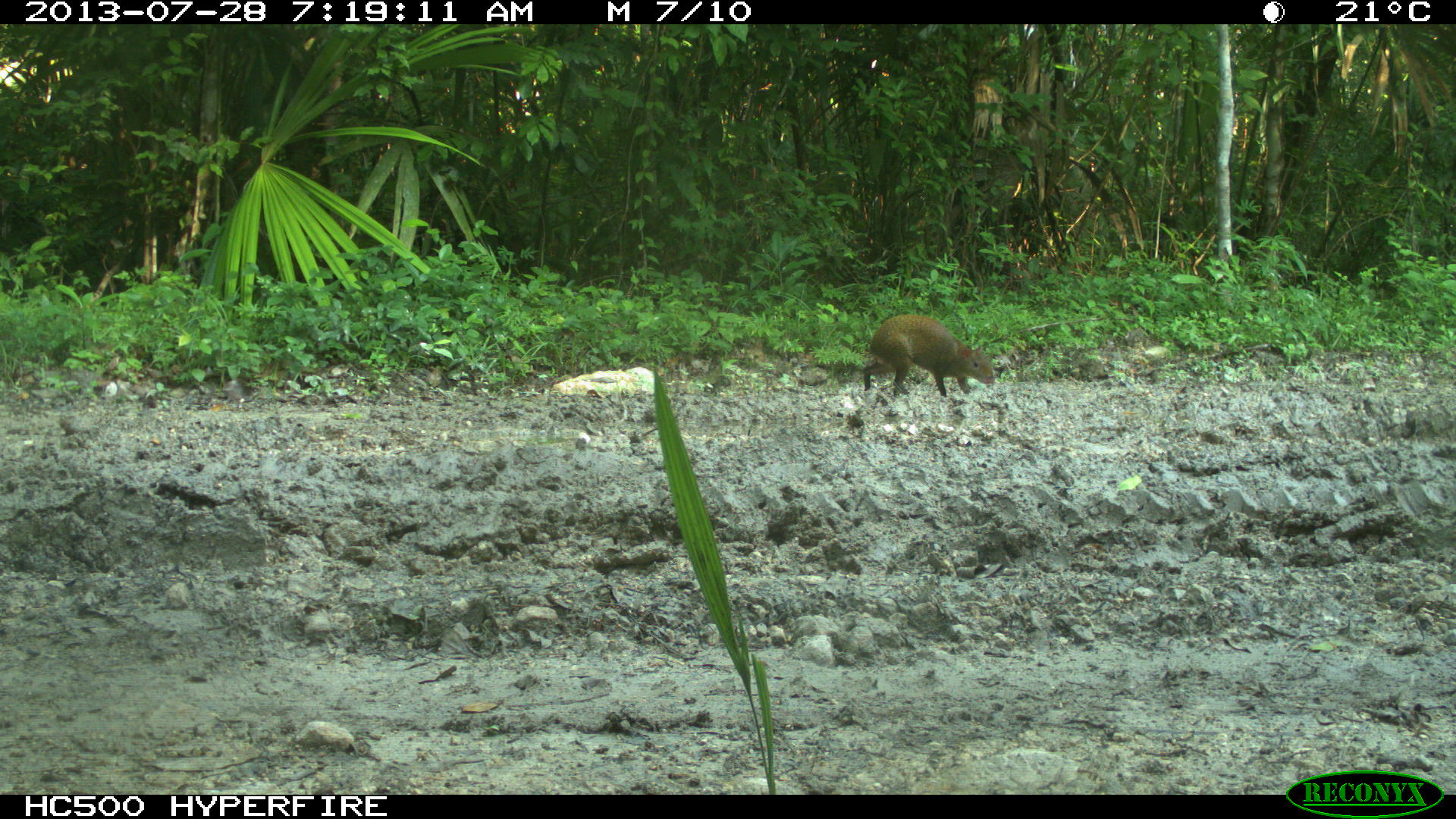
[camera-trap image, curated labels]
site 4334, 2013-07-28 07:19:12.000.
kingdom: Animalia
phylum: Chordata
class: Mammalia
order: Rodentia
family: Dasyproctidae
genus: Dasyprocta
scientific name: Dasyprocta punctata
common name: central american agouti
Dasyprocta punctata (central american agouti), count 1.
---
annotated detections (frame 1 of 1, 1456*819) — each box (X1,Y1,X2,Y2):
dasyprocta punctata: (862,314,994,396)